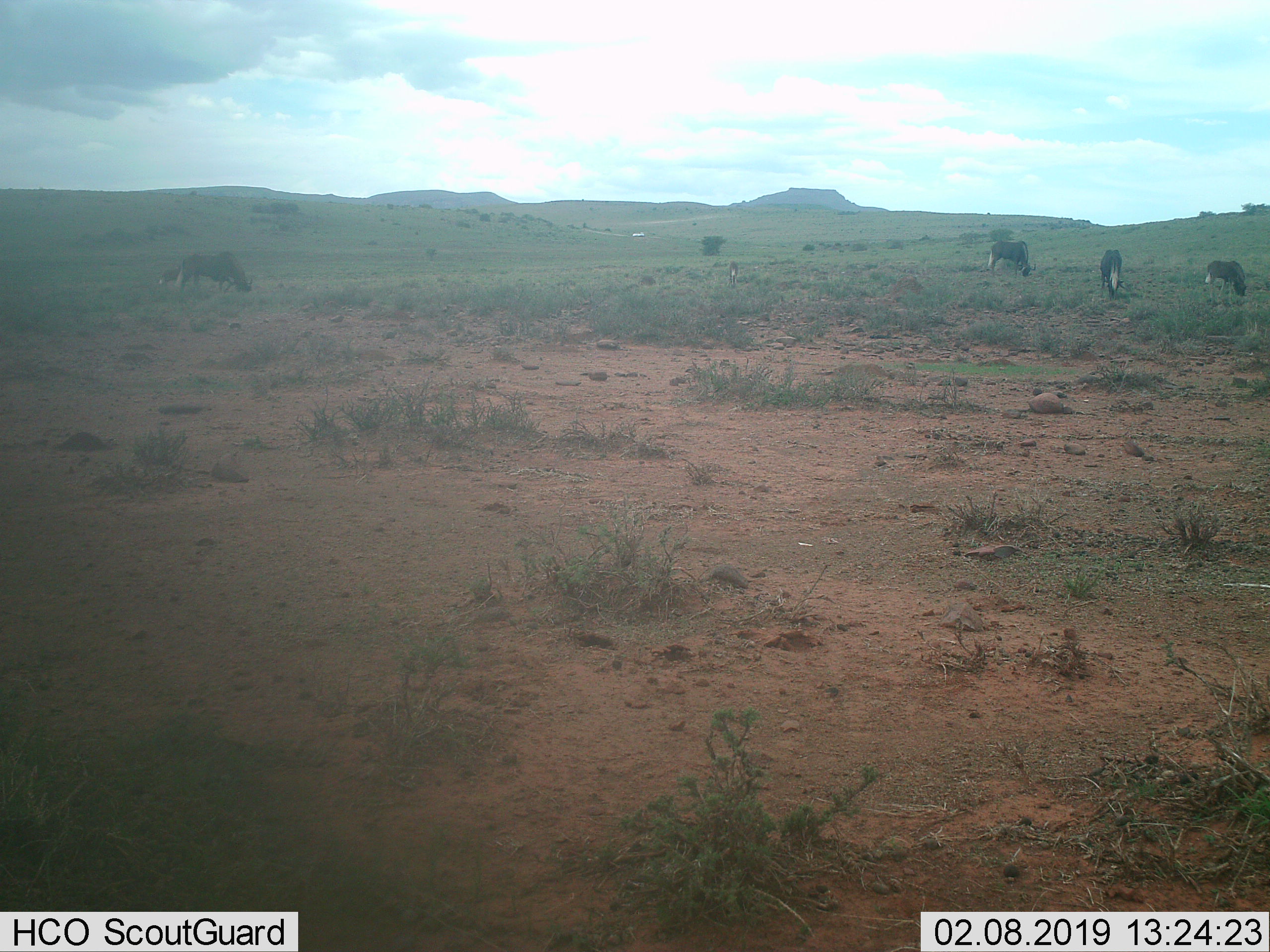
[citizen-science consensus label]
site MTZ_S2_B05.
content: unidentified animal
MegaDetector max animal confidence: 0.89